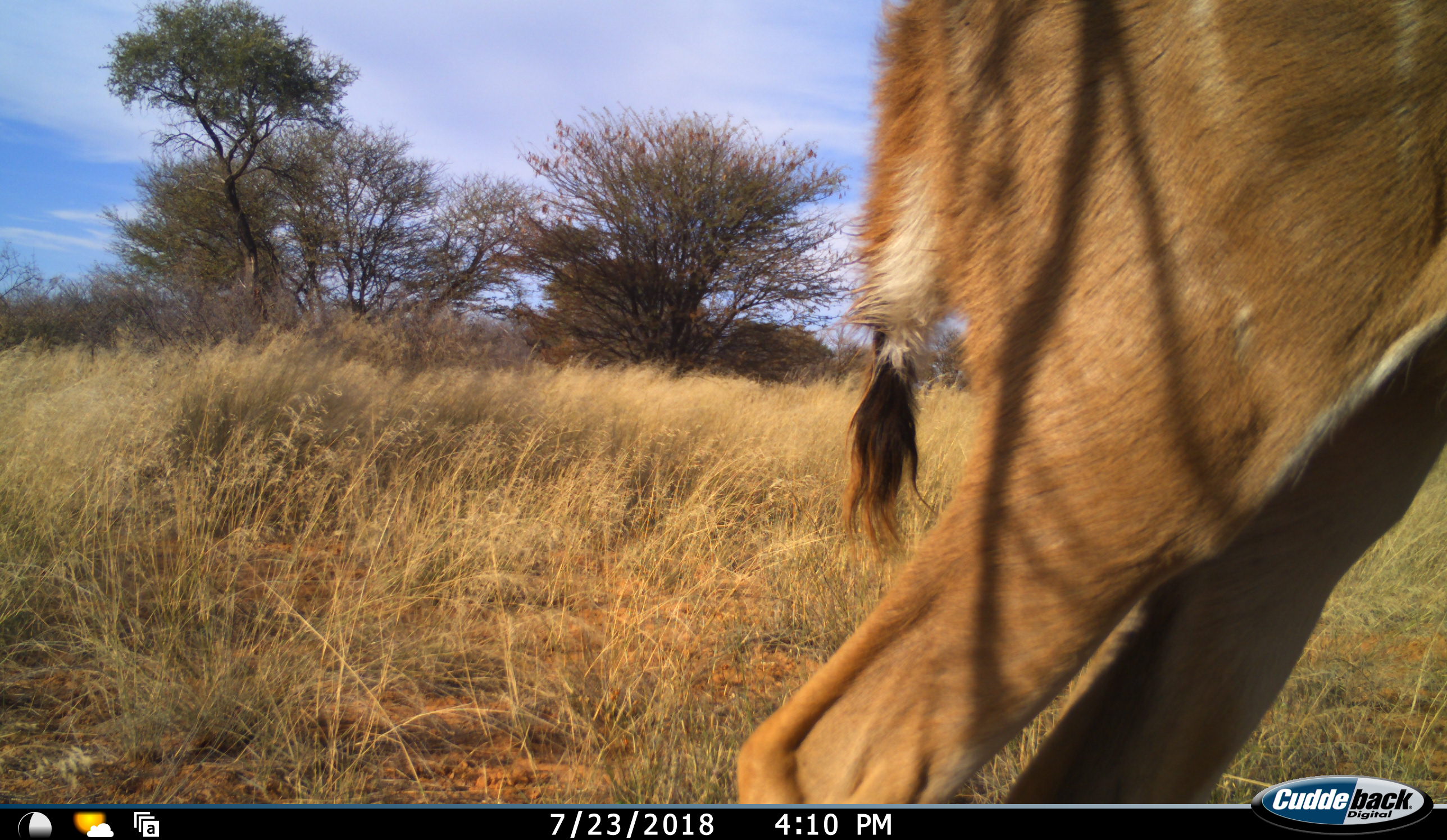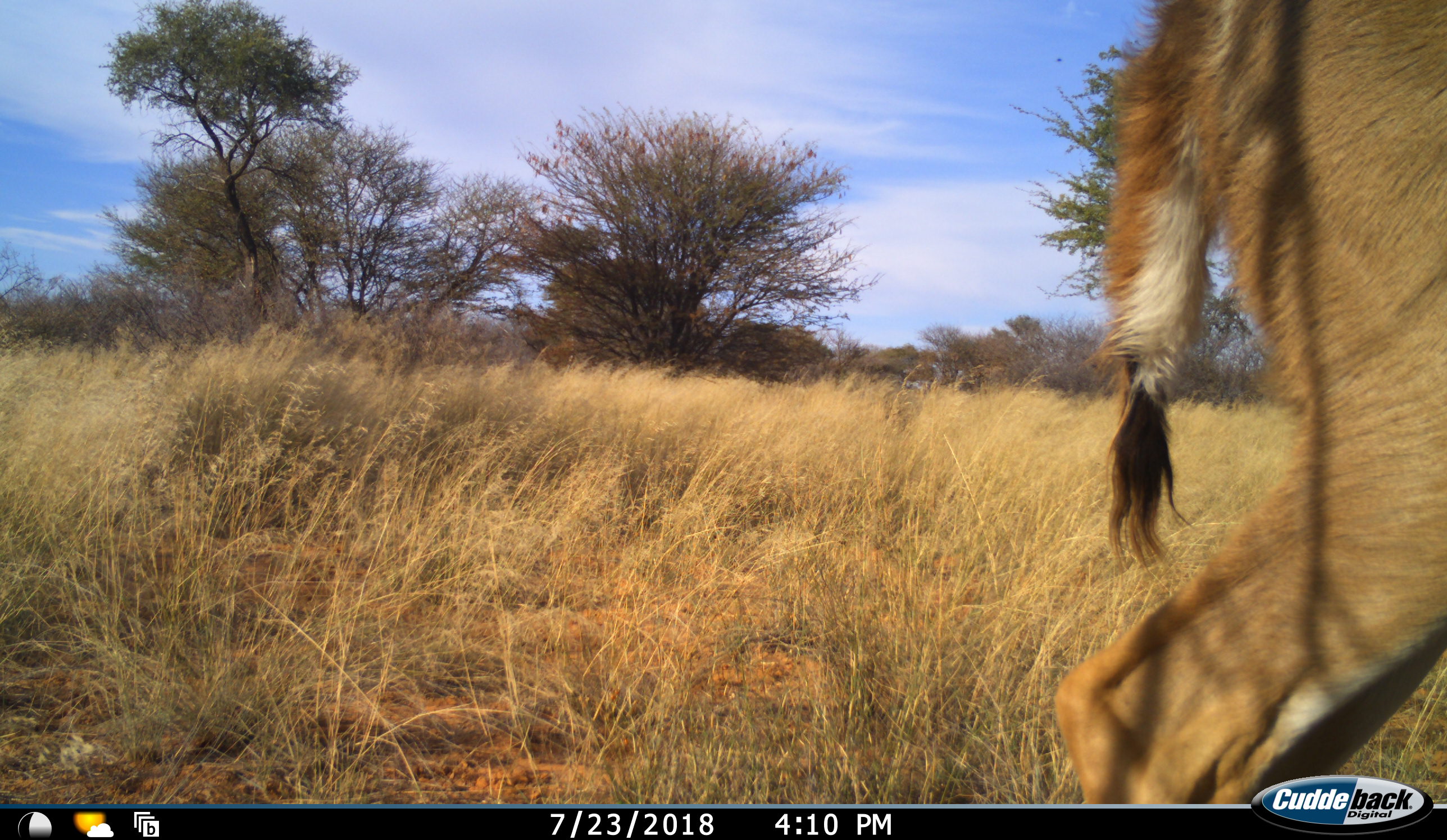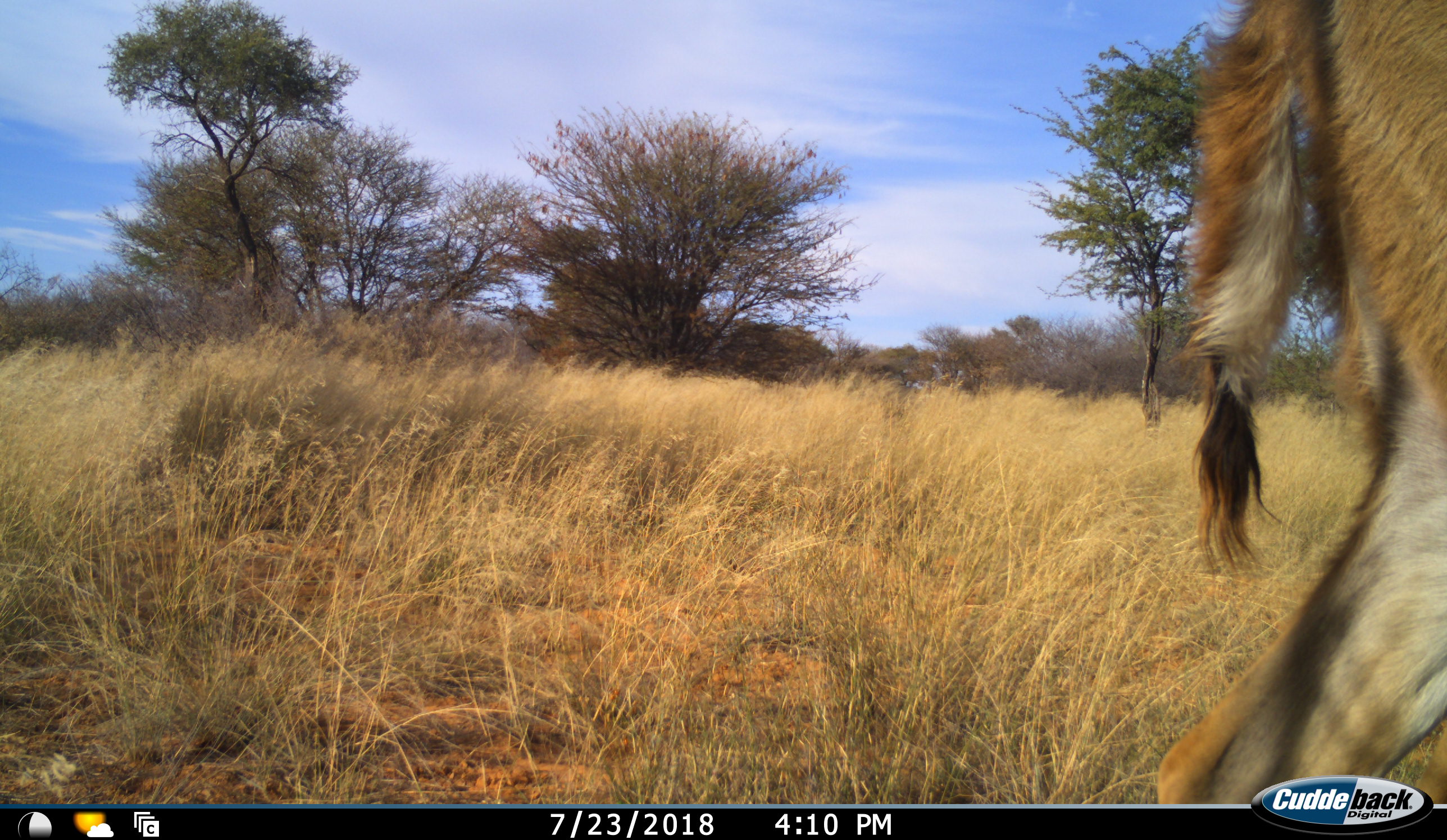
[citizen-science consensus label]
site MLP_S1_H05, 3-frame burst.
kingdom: Animalia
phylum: Chordata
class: Mammalia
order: Artiodactyla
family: Bovidae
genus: Tragelaphus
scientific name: Tragelaphus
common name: kudu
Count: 1.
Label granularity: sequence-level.